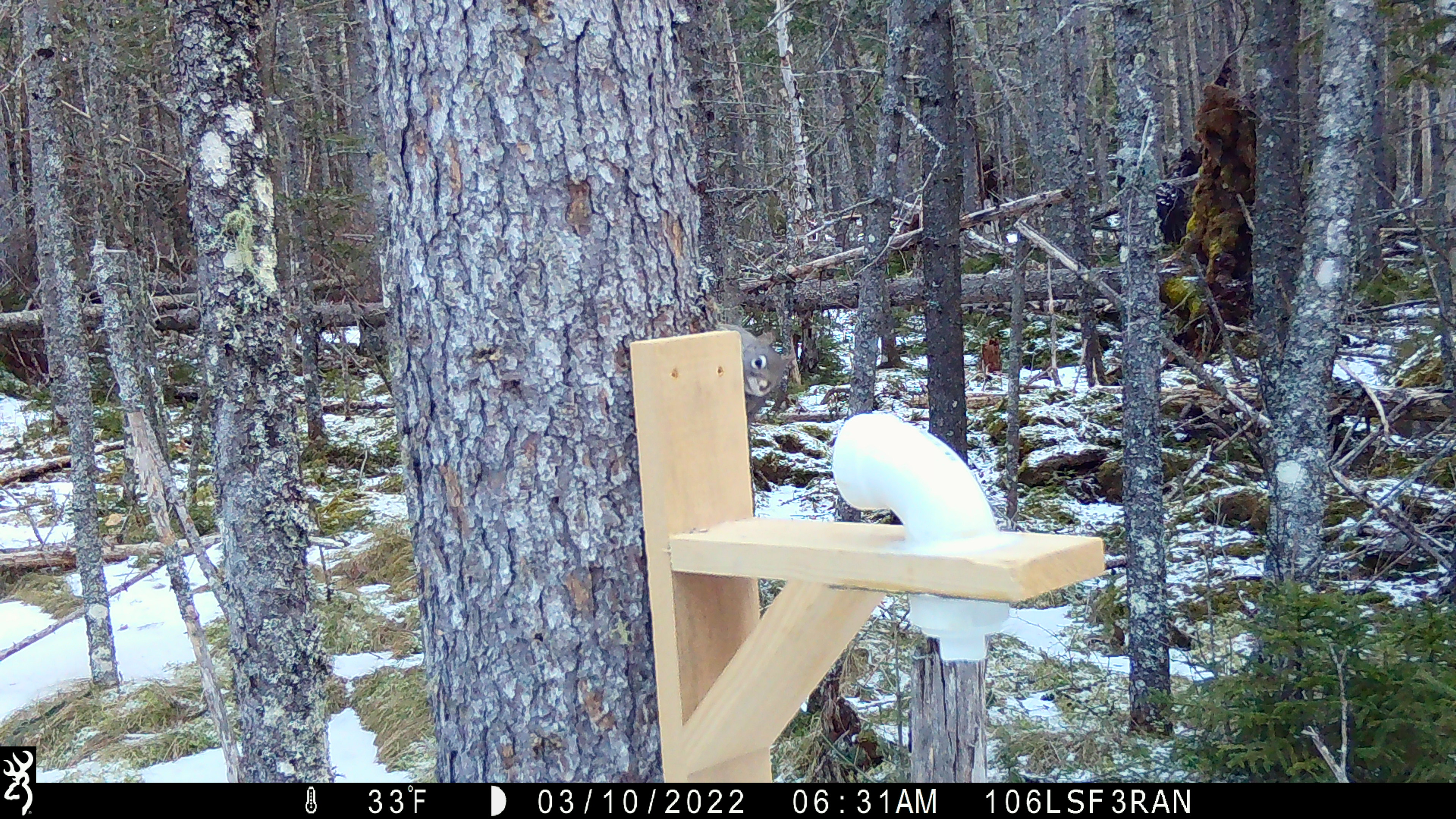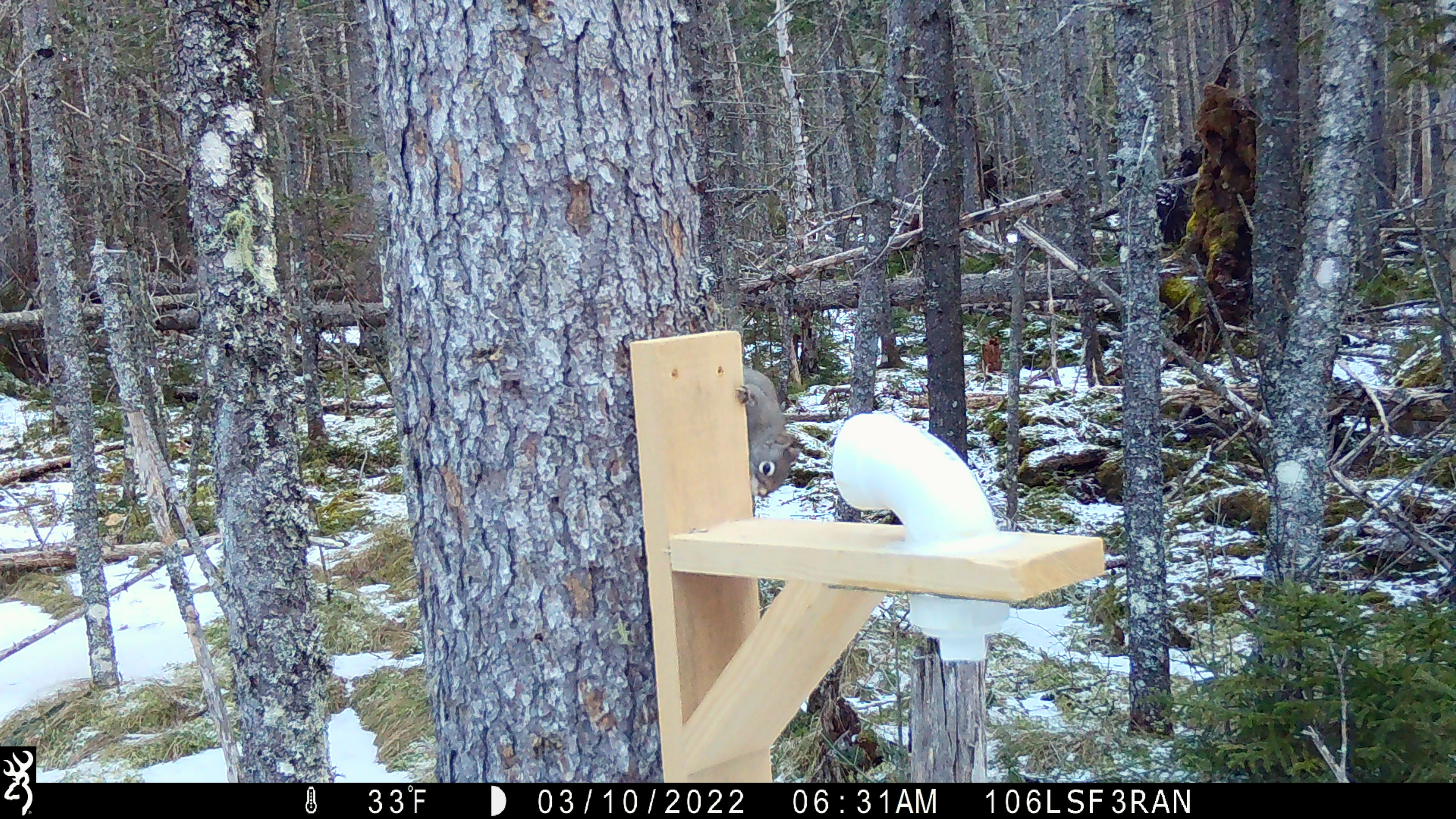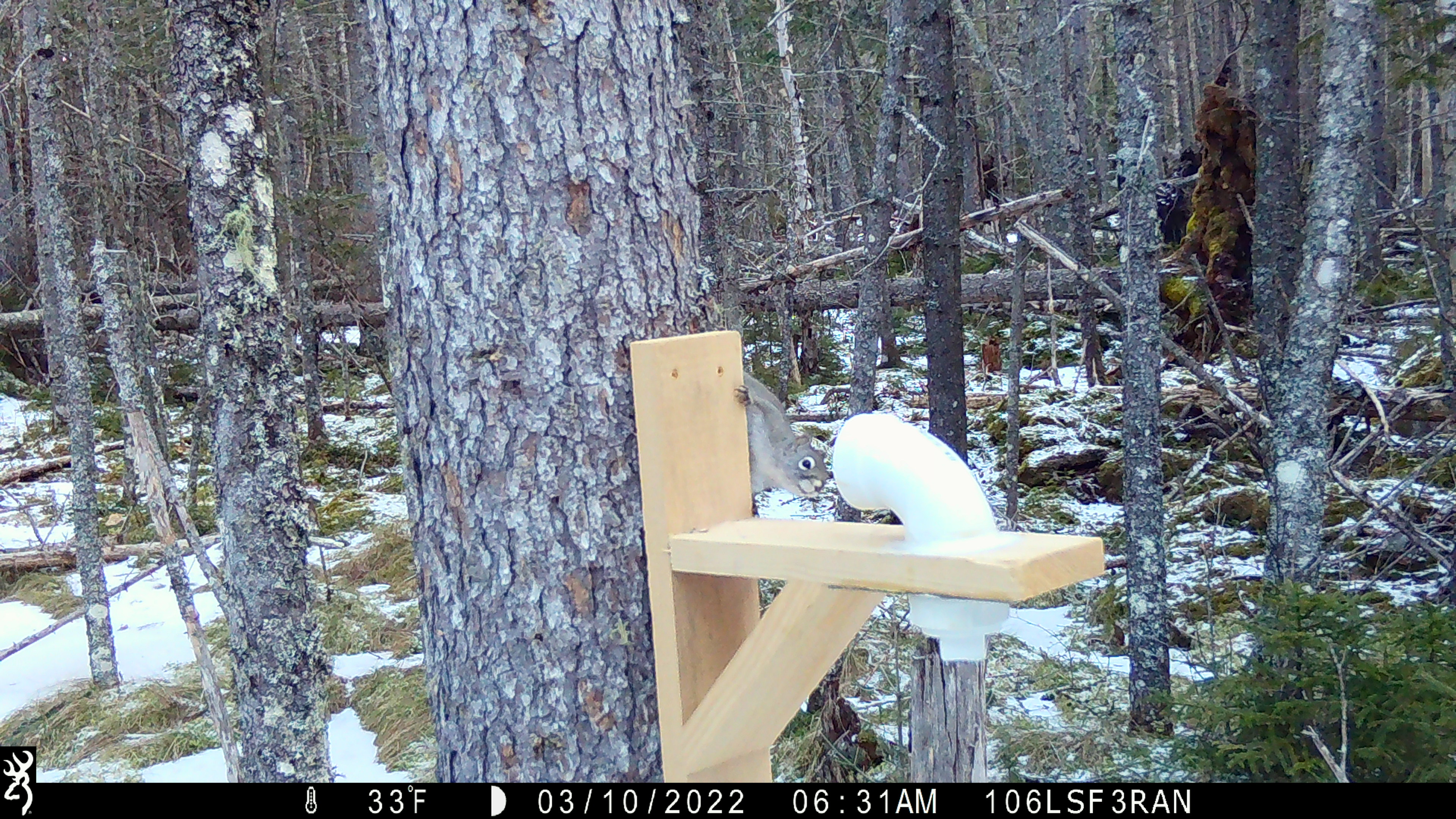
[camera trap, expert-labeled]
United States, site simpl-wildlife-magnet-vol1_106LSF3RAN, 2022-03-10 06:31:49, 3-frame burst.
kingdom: Animalia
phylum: Chordata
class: Mammalia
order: Rodentia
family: Sciuridae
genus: Tamiasciurus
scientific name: Tamiasciurus hudsonicus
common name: red squirrel